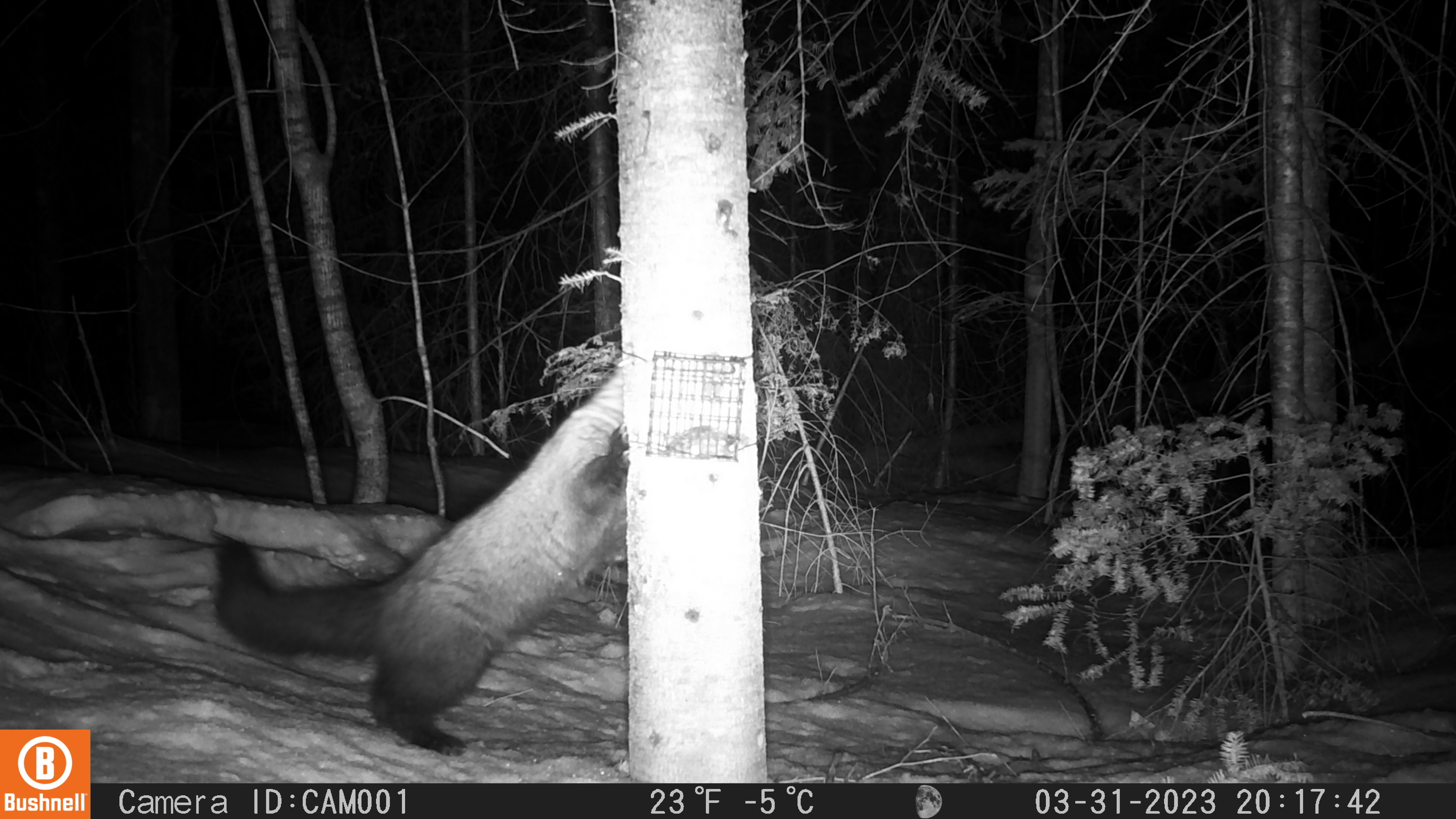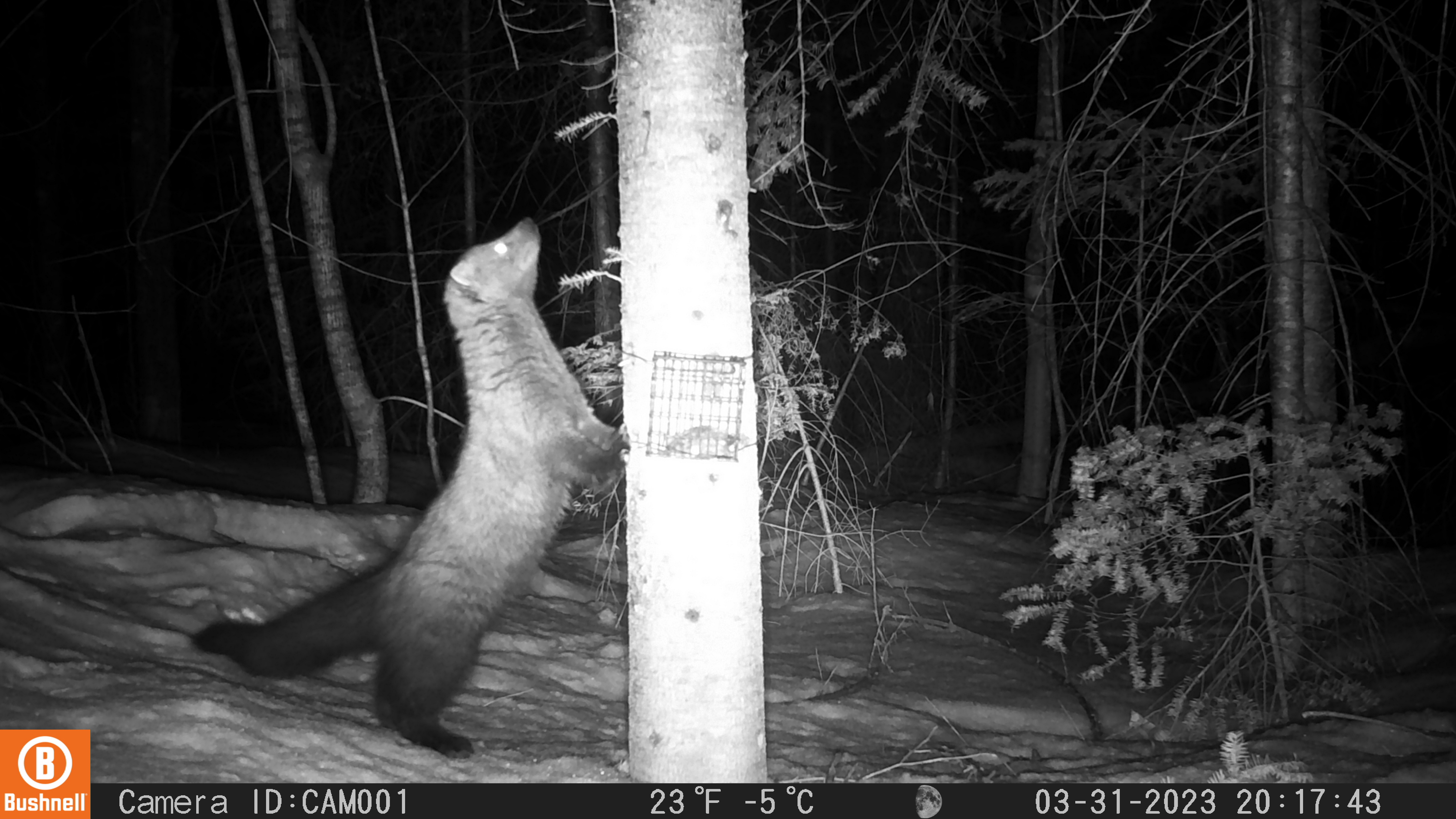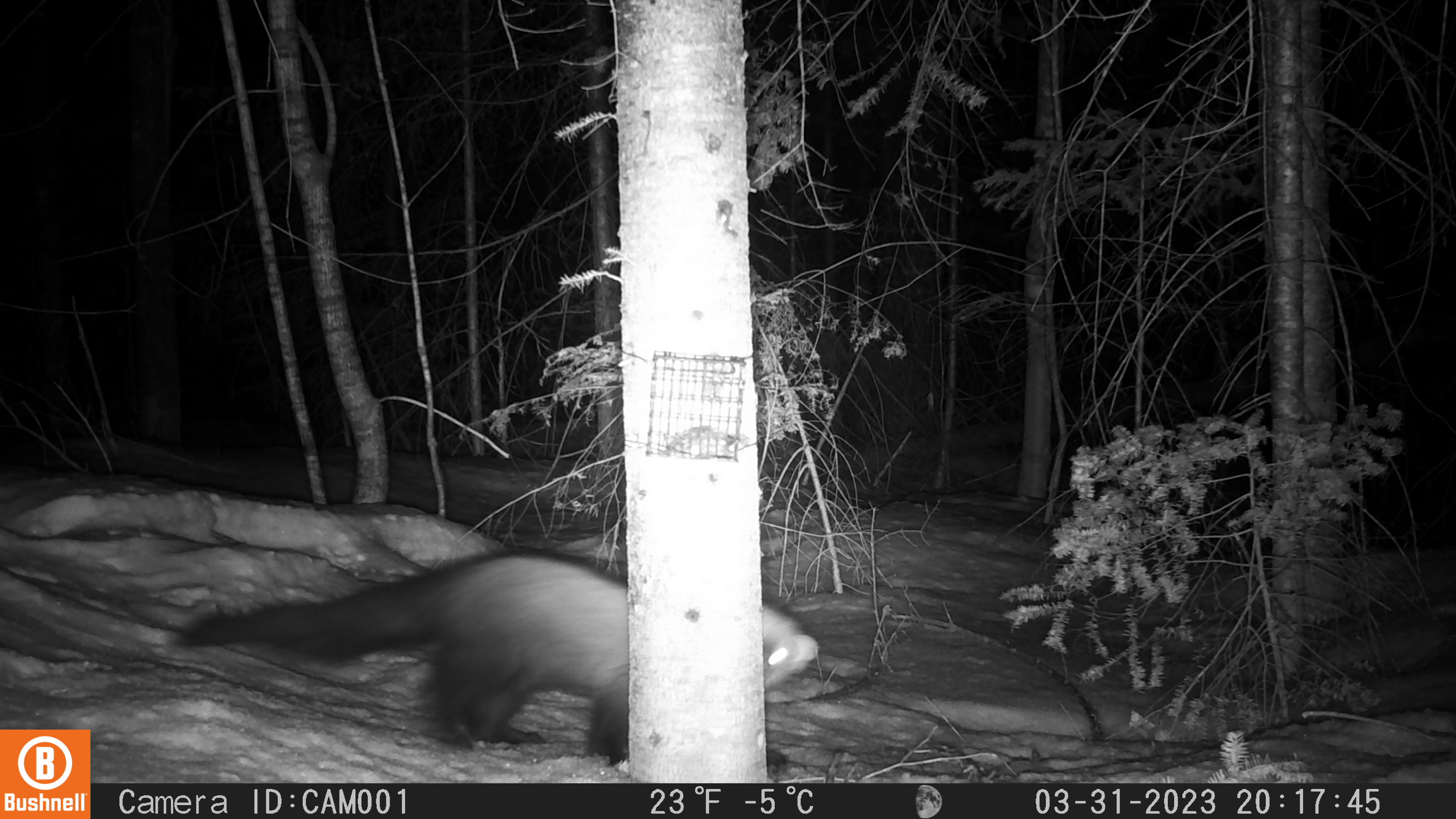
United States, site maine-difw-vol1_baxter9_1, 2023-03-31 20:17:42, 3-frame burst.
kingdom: Animalia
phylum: Chordata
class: Mammalia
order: Carnivora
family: Mustelidae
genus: Pekania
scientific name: Pekania pennanti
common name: fisher